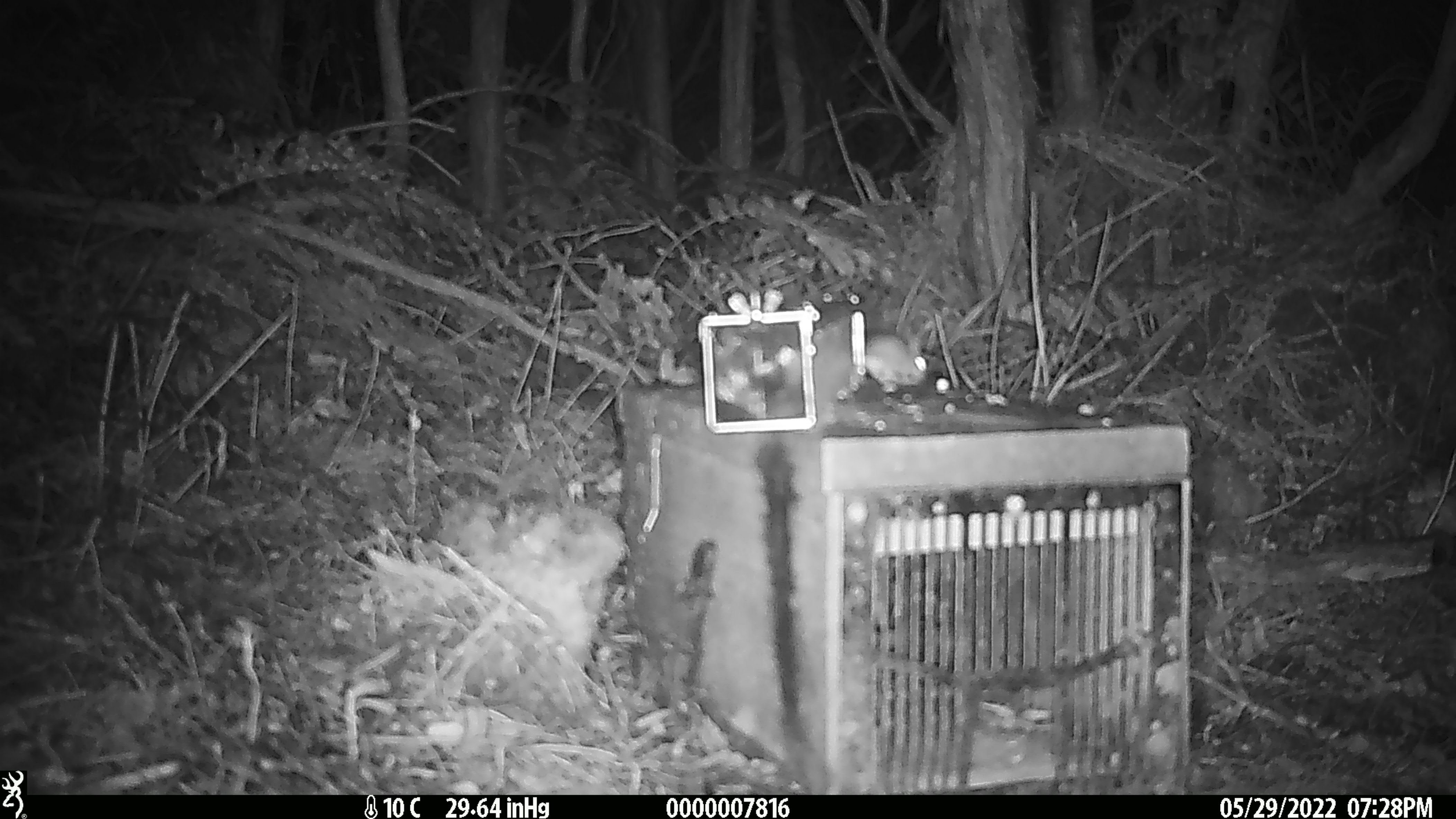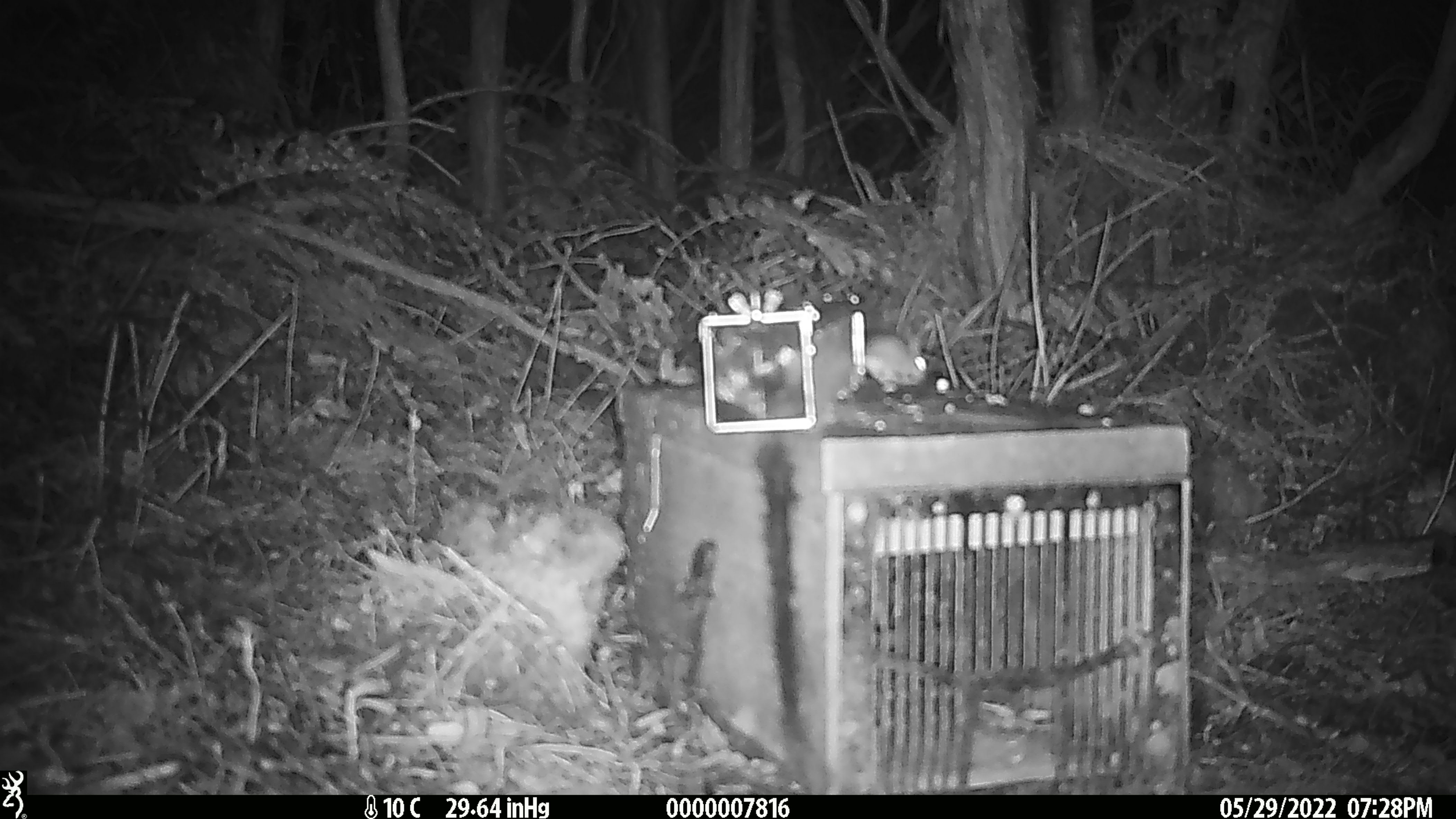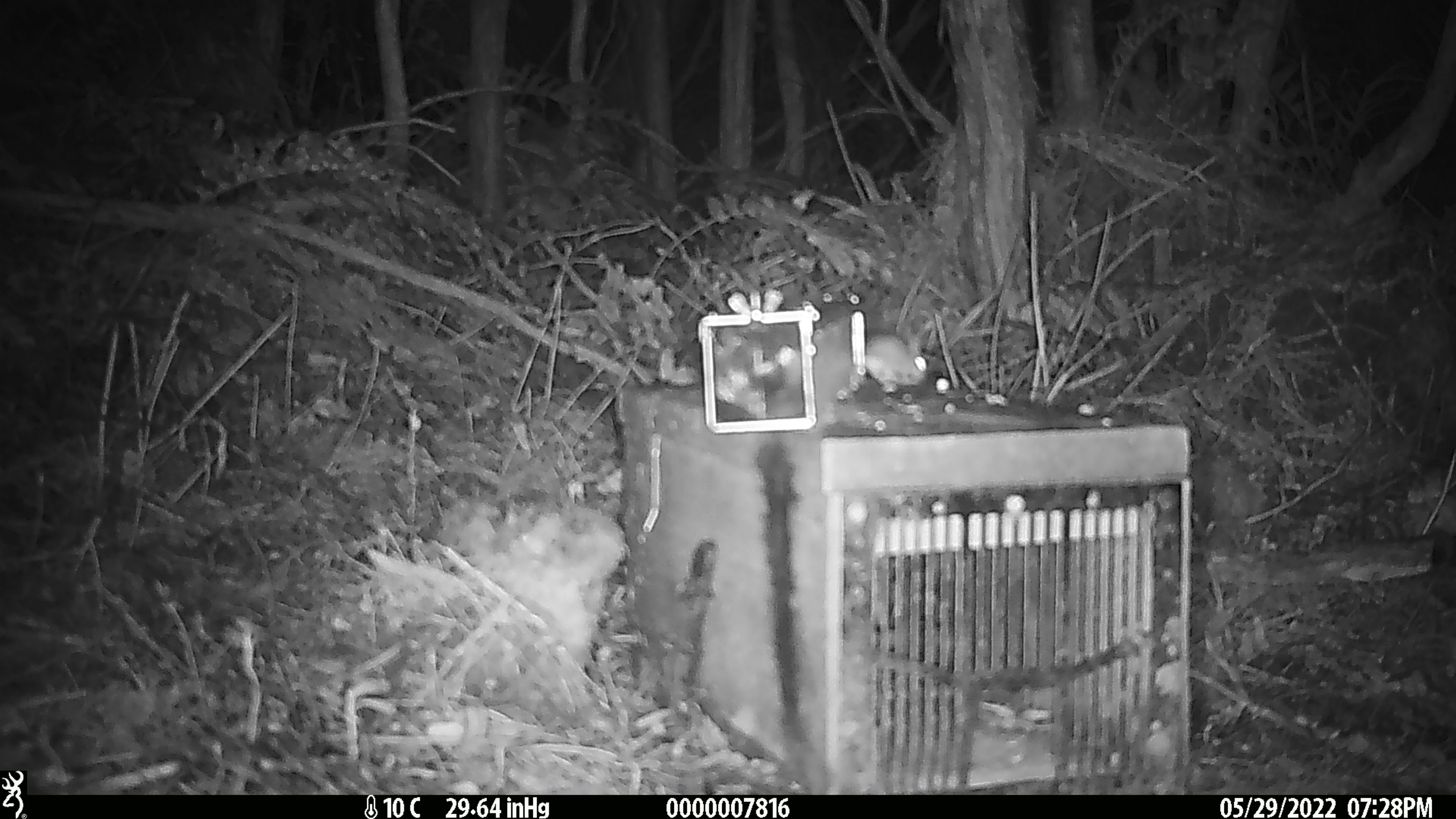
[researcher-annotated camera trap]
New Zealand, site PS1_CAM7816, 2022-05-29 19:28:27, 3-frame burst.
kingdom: Animalia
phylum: Chordata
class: Mammalia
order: Rodentia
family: Muridae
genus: Mus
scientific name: Mus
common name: mouse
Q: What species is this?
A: Mouse (Mus).